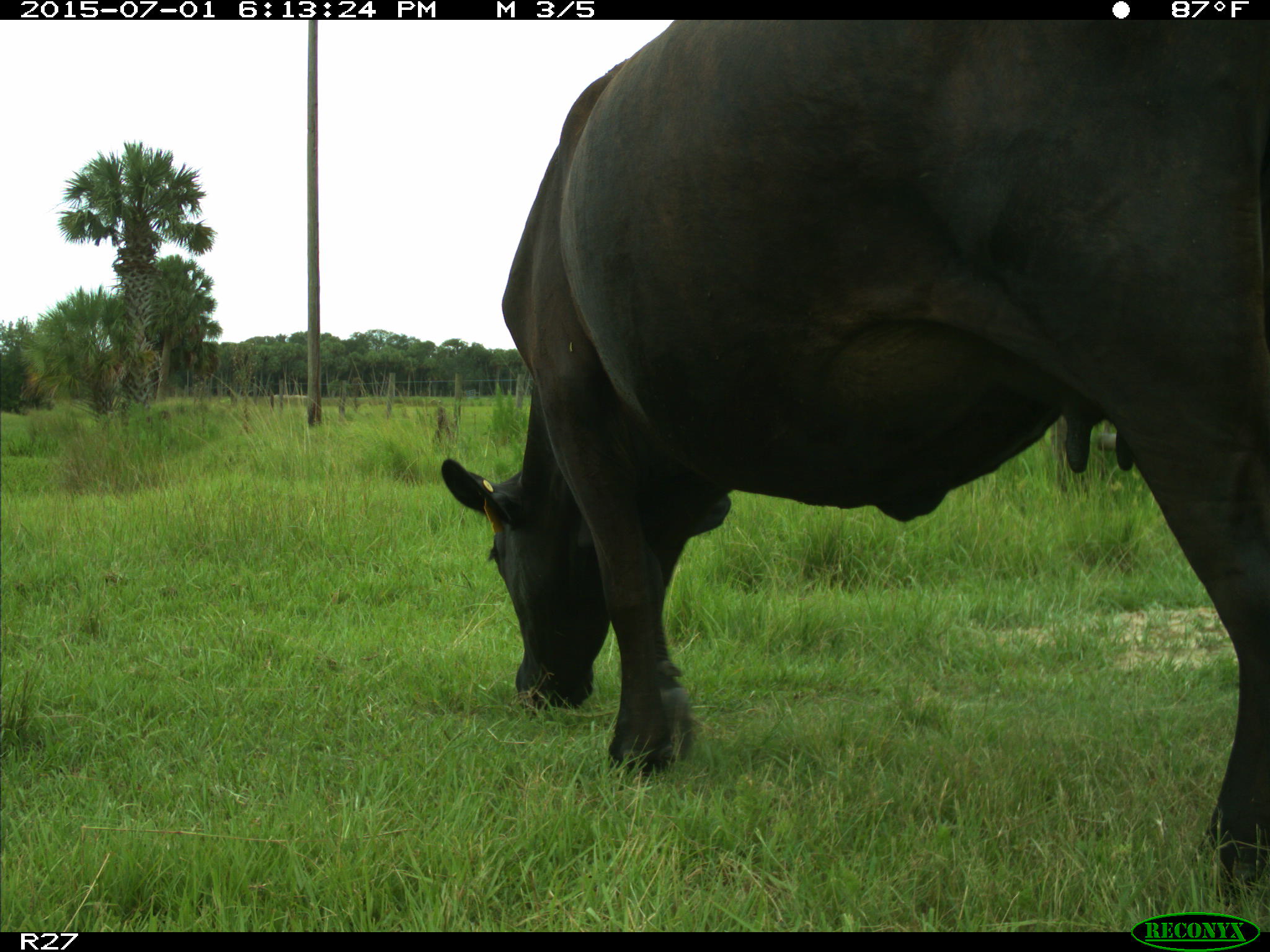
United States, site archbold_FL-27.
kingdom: Animalia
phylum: Chordata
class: Mammalia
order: Artiodactyla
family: Bovidae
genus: Bos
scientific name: Bos taurus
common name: domestic cow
Bos taurus (domestic cow).